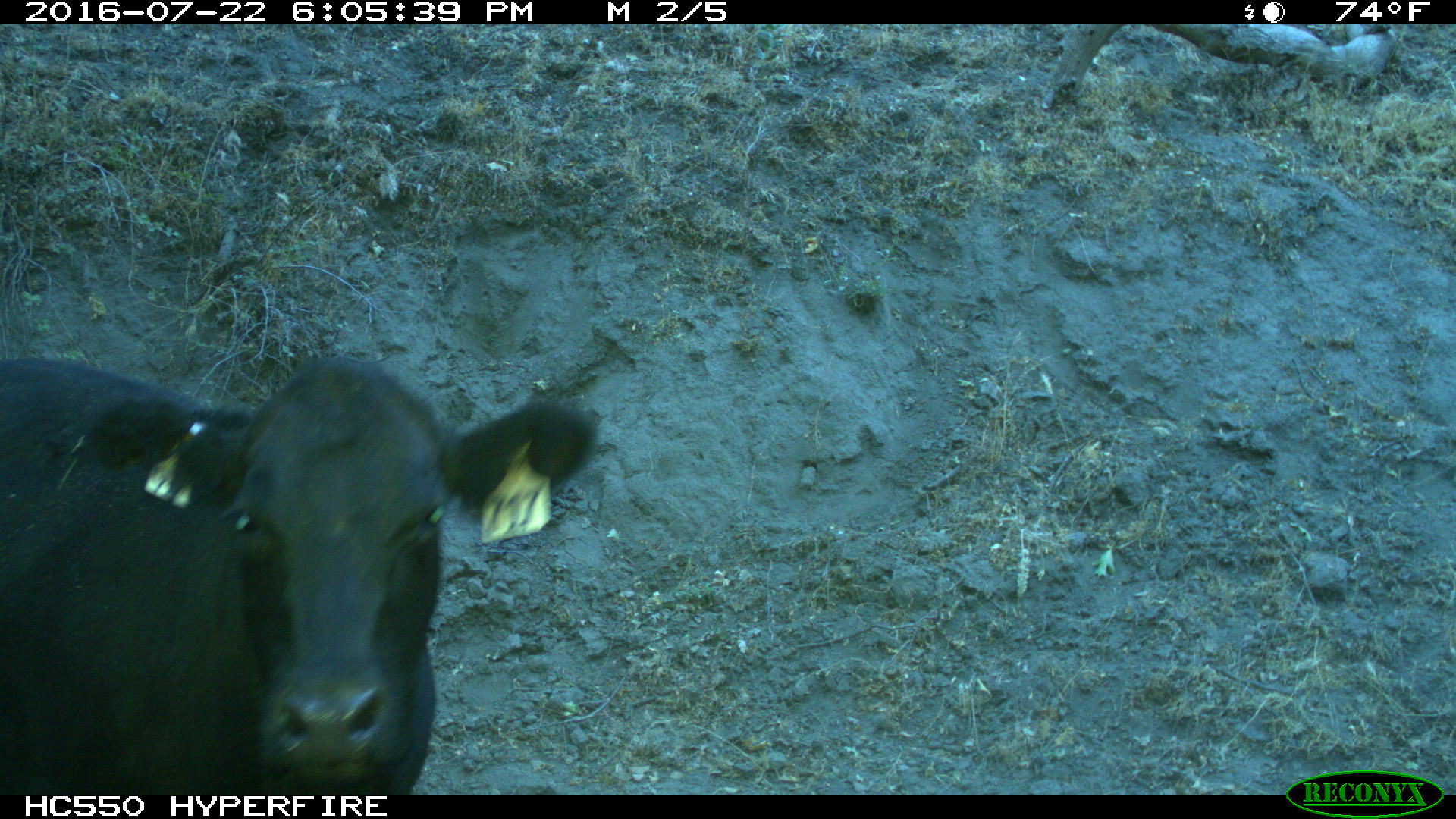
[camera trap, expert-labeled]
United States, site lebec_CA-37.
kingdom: Animalia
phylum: Chordata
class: Mammalia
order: Artiodactyla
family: Bovidae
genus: Bos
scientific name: Bos taurus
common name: domestic cow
Bos taurus (domestic cow).